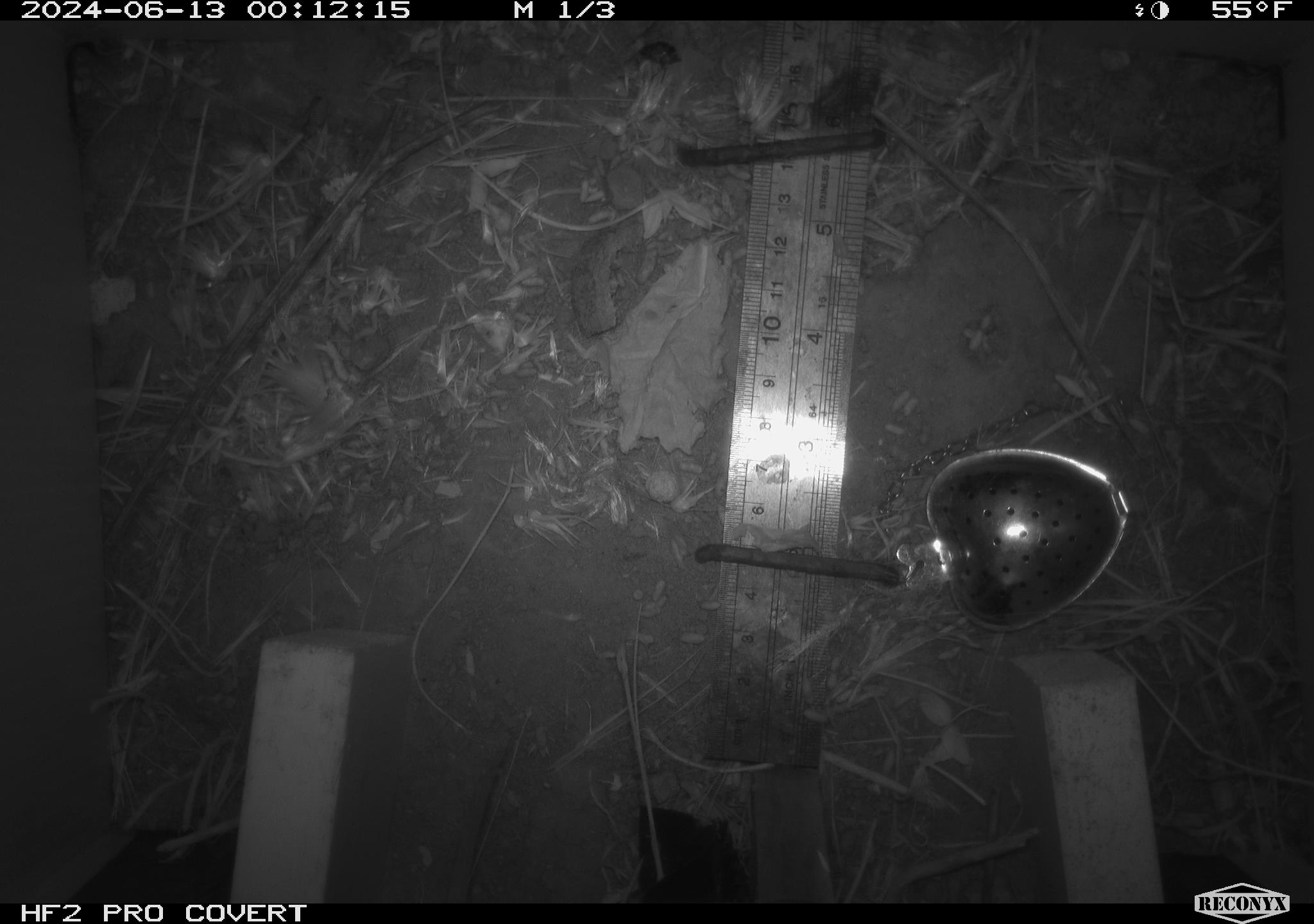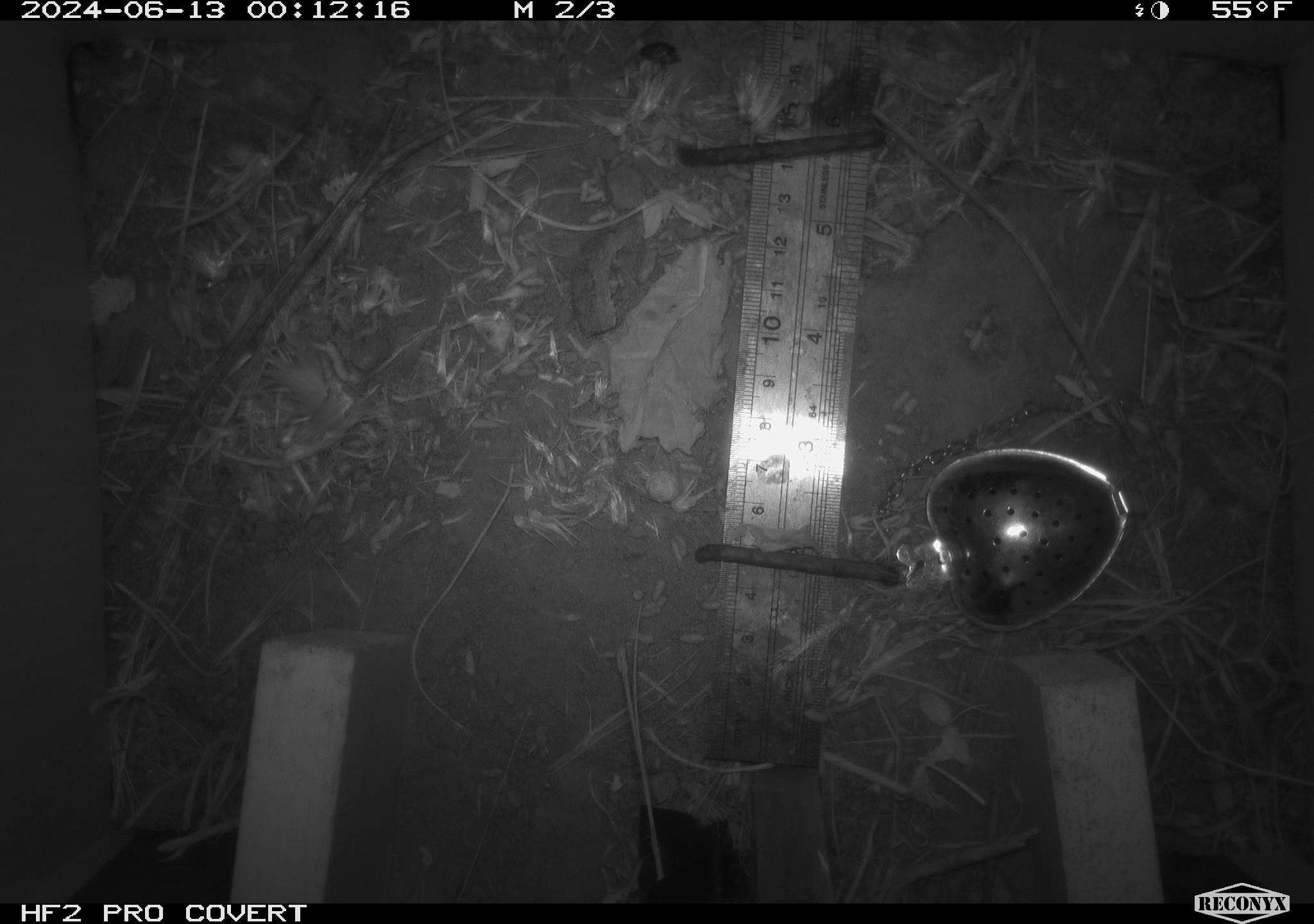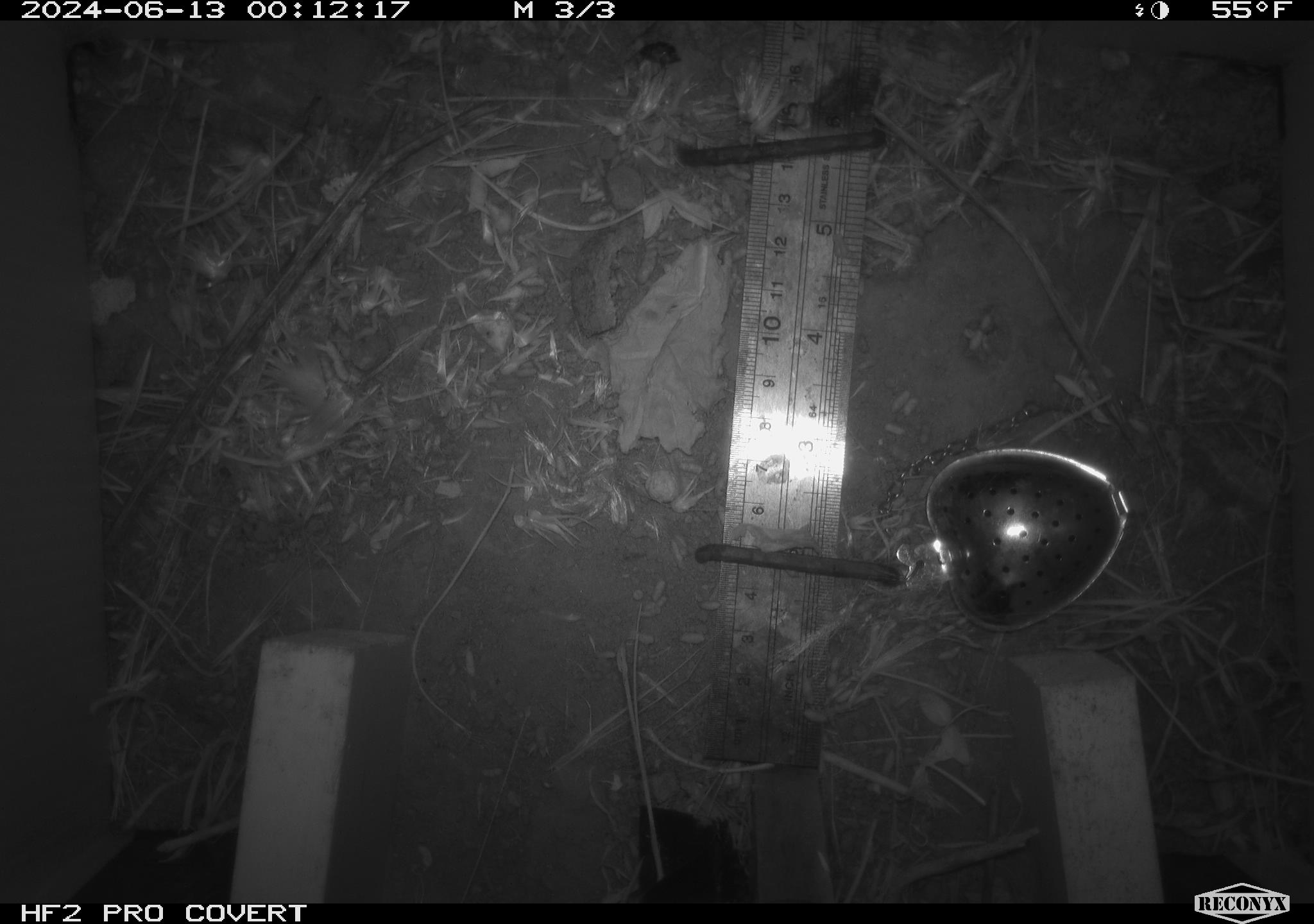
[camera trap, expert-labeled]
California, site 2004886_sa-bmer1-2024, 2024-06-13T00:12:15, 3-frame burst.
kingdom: Animalia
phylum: Chordata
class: Mammalia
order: Rodentia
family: Cricetidae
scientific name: Cricetidae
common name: hamsters, voles, lemmings, and allies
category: cricetidae family